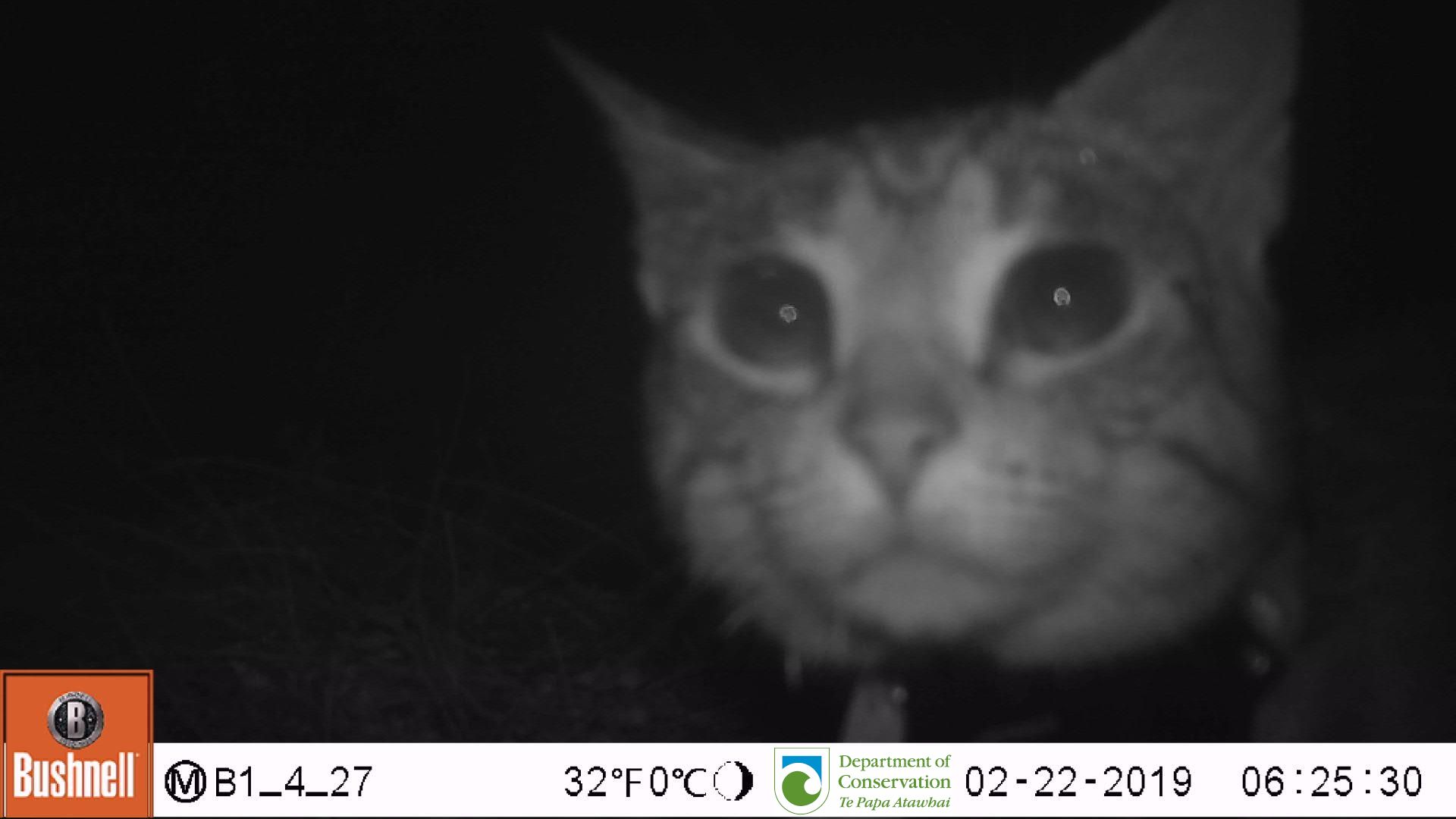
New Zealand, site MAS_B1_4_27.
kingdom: Animalia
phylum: Chordata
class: Mammalia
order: Carnivora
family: Felidae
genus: Felis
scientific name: Felis catus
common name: domestic cat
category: cat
Cat (domestic cat) (Felis catus).